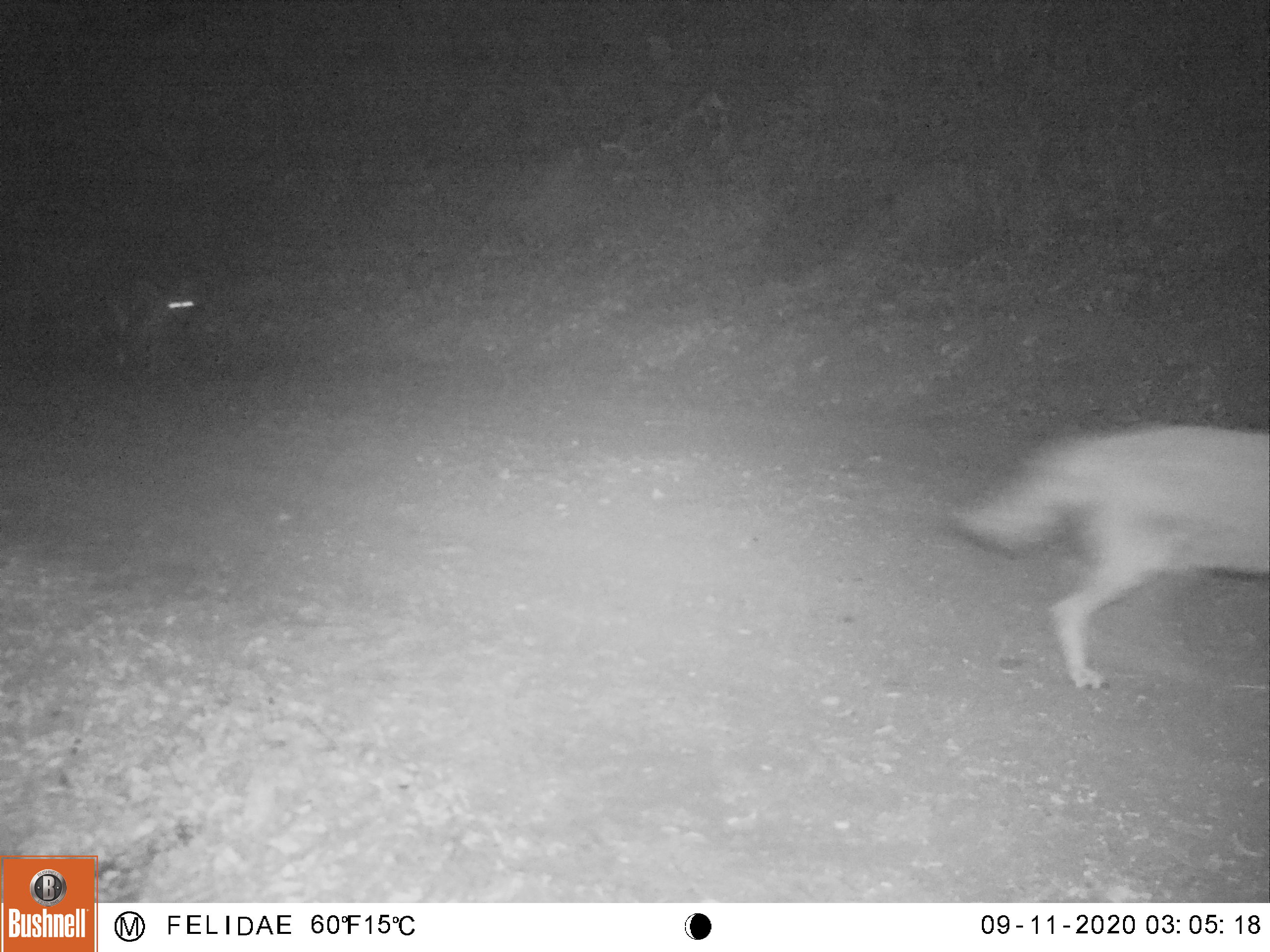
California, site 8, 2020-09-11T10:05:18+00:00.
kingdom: Animalia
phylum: Chordata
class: Mammalia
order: Carnivora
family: Canidae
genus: Canis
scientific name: Canis latrans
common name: coyote